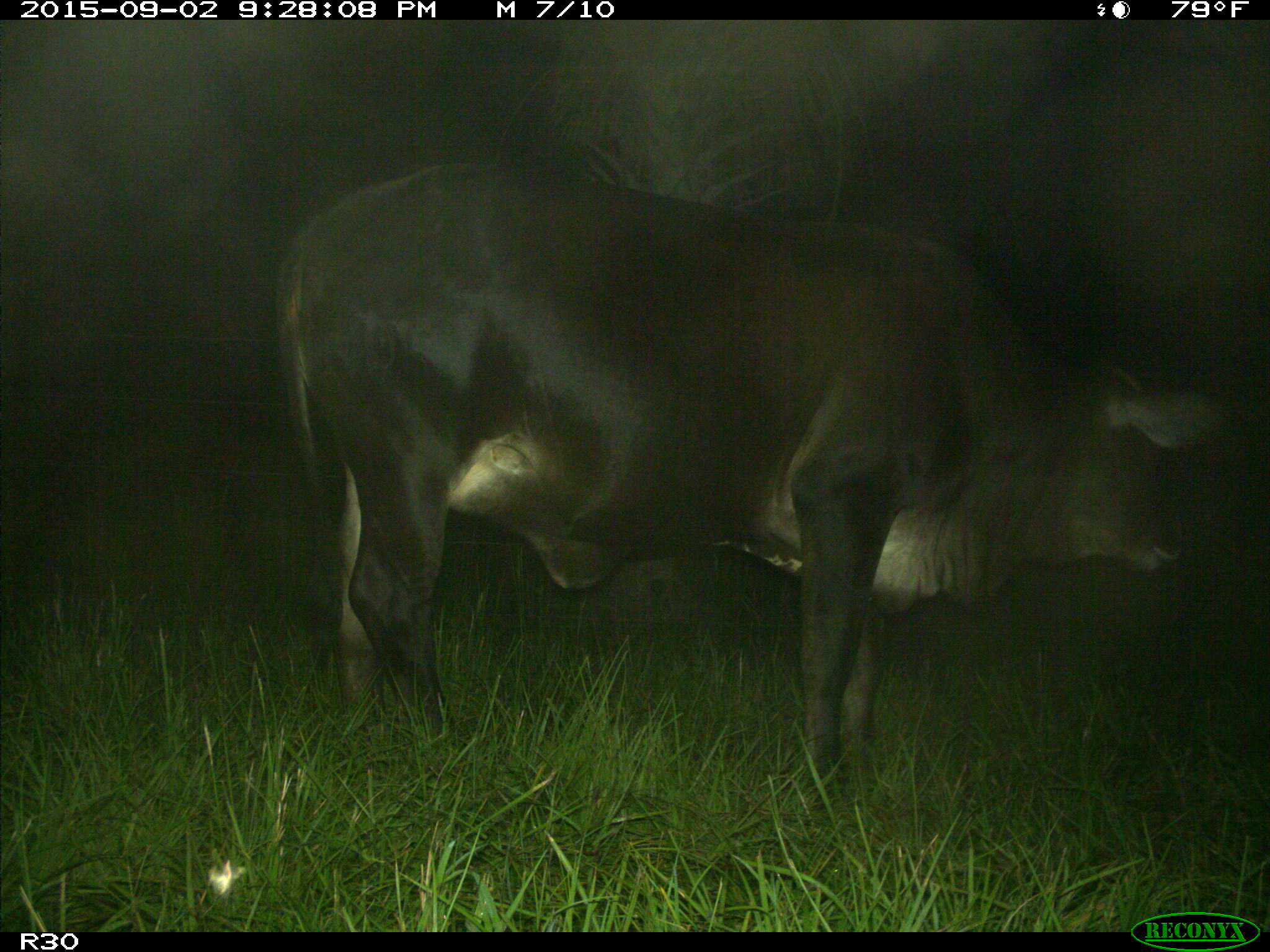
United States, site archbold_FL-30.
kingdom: Animalia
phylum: Chordata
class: Mammalia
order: Artiodactyla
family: Bovidae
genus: Bos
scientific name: Bos taurus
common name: domestic cow